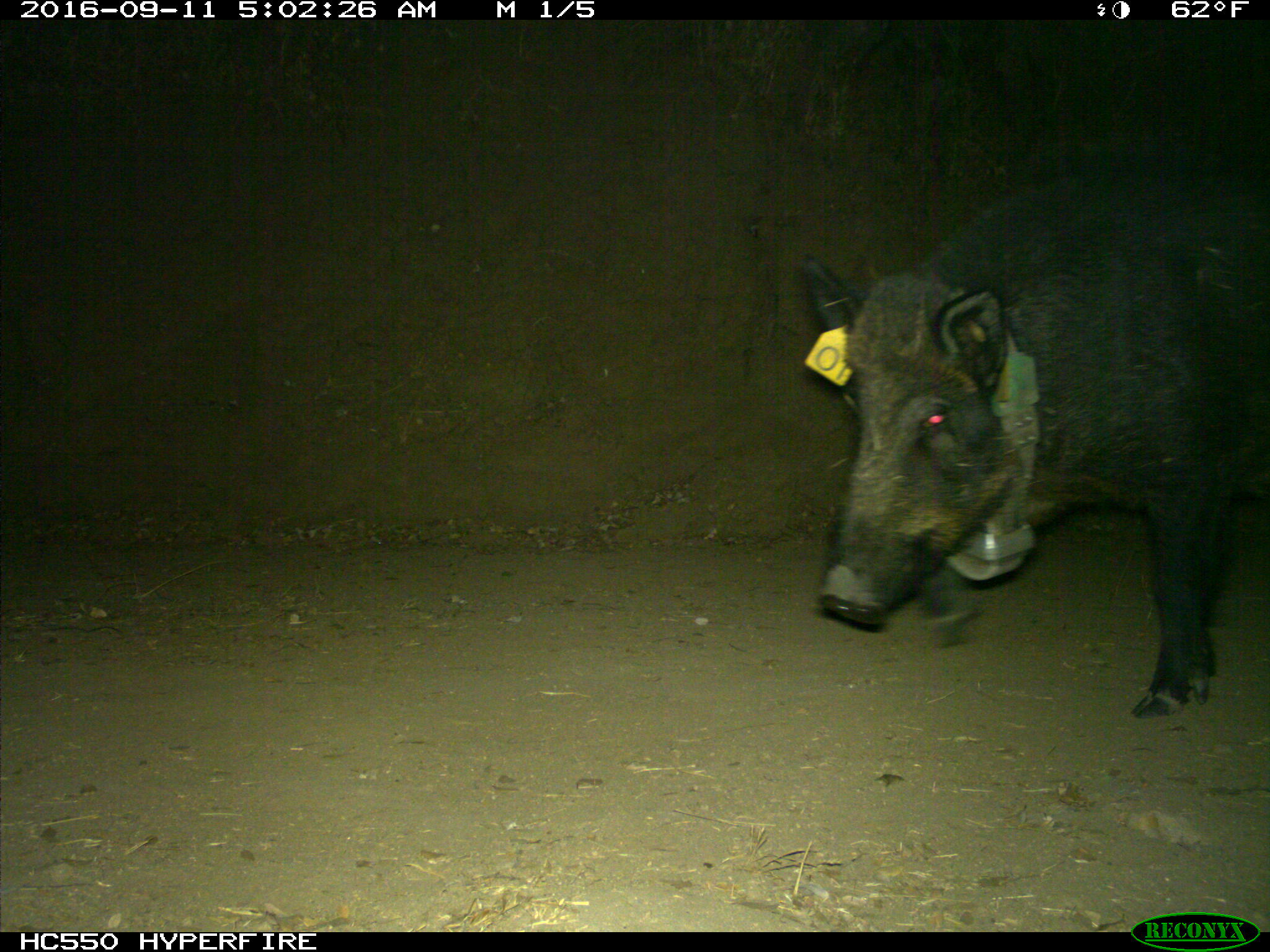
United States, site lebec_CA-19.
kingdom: Animalia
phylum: Chordata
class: Mammalia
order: Artiodactyla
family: Suidae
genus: Sus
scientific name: Sus scrofa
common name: wild boar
Sus scrofa (wild boar).